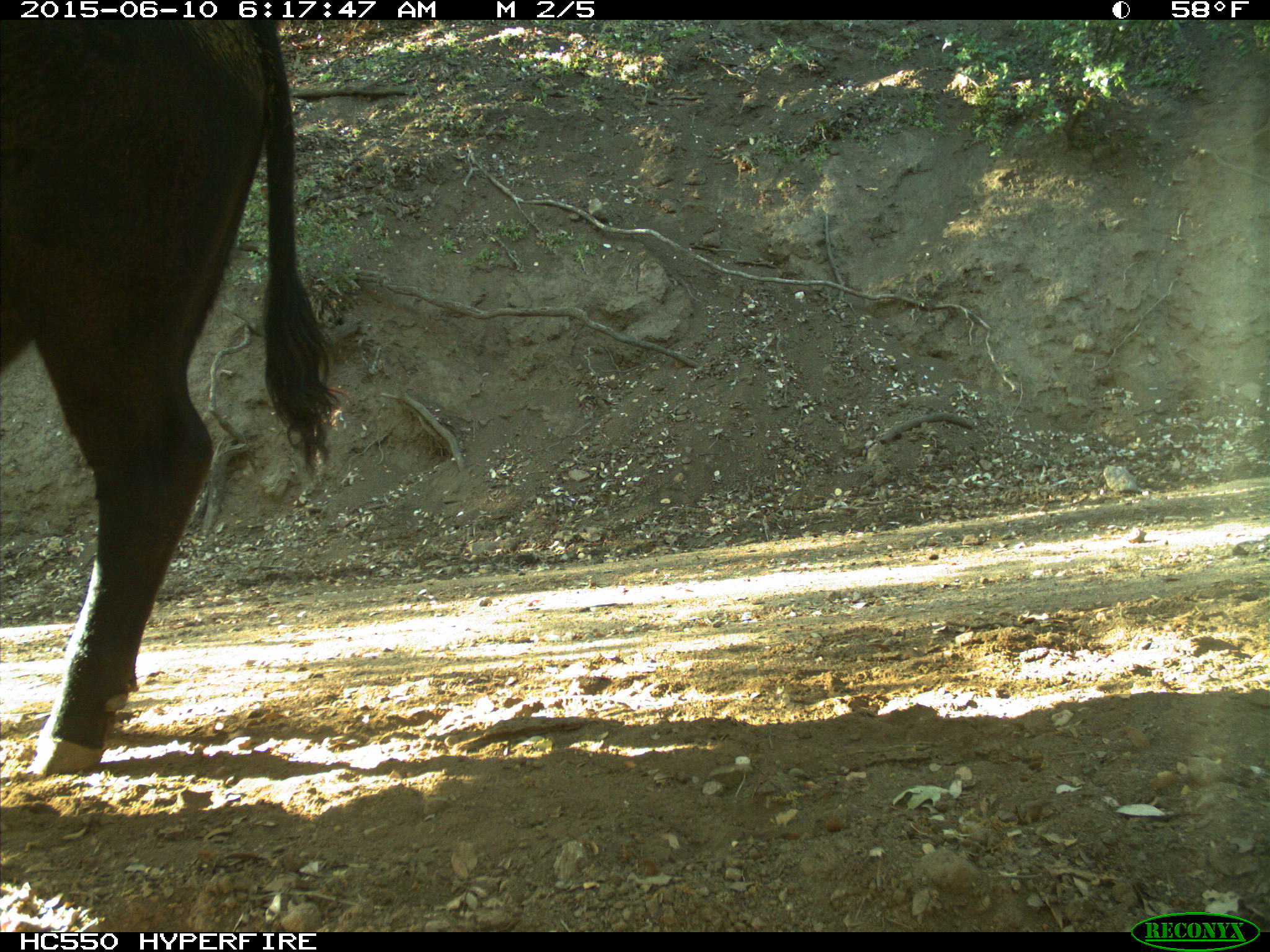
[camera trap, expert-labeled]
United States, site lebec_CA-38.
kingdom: Animalia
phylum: Chordata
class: Mammalia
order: Artiodactyla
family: Bovidae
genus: Bos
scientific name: Bos taurus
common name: domestic cow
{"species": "Bos taurus (domestic cow)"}